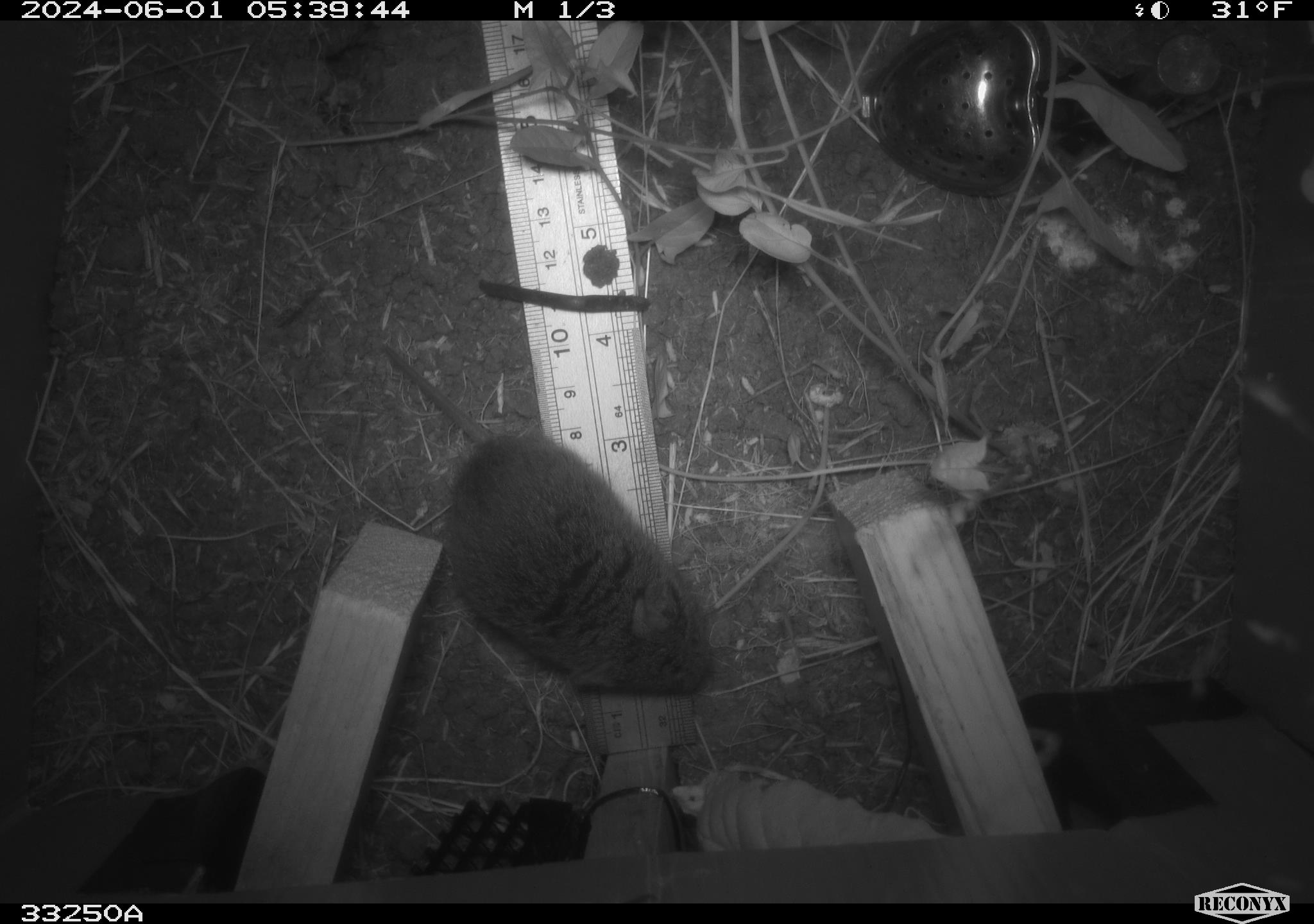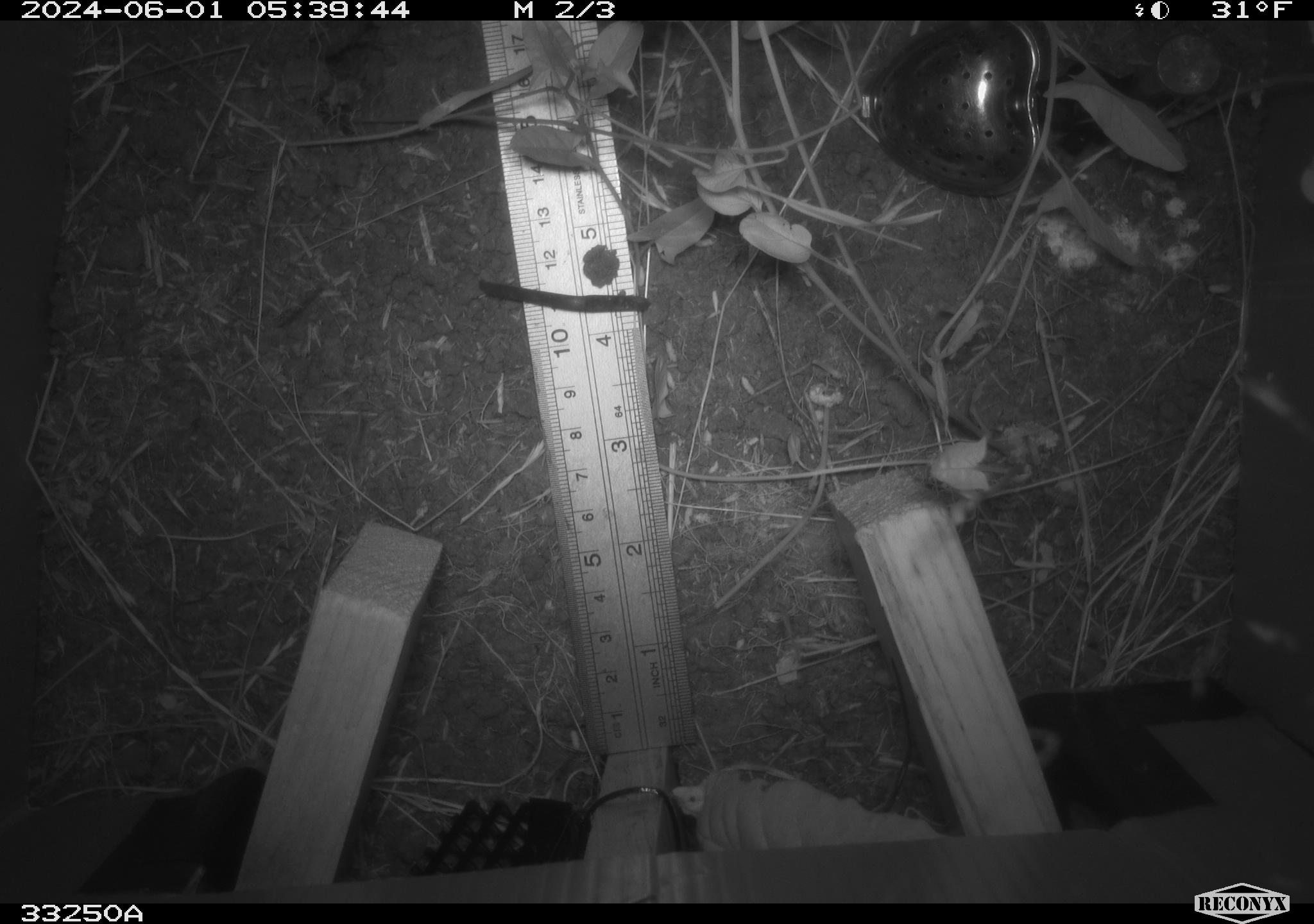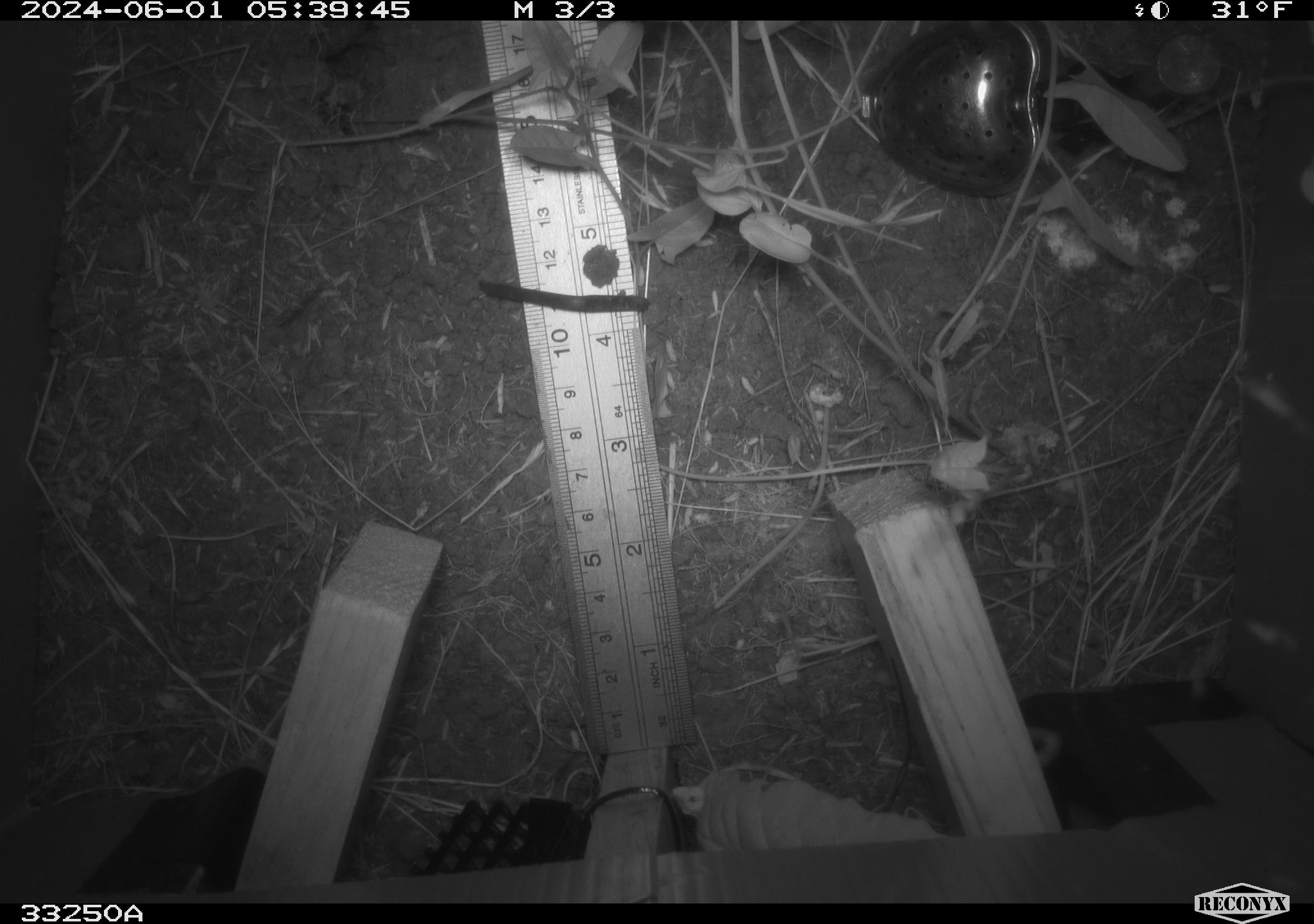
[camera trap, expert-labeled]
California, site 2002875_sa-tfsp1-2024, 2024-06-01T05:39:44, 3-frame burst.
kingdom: Animalia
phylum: Chordata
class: Mammalia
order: Rodentia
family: Cricetidae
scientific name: Arvicolinae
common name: voles, lemmings, and muskrats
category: arvicolinae subfamily